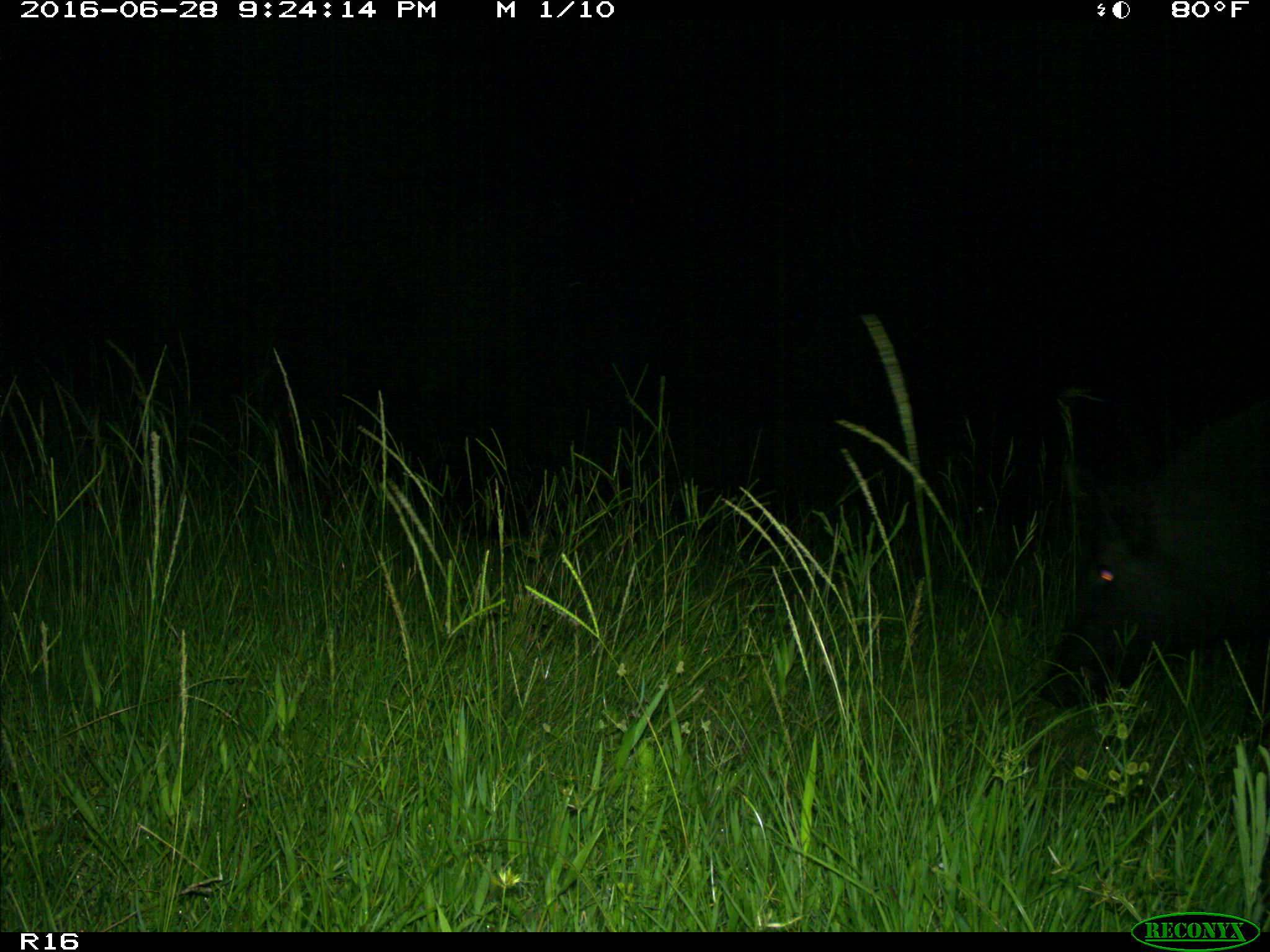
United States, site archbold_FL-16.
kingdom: Animalia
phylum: Chordata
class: Mammalia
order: Artiodactyla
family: Suidae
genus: Sus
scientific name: Sus scrofa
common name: wild boar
Sus scrofa (wild boar).